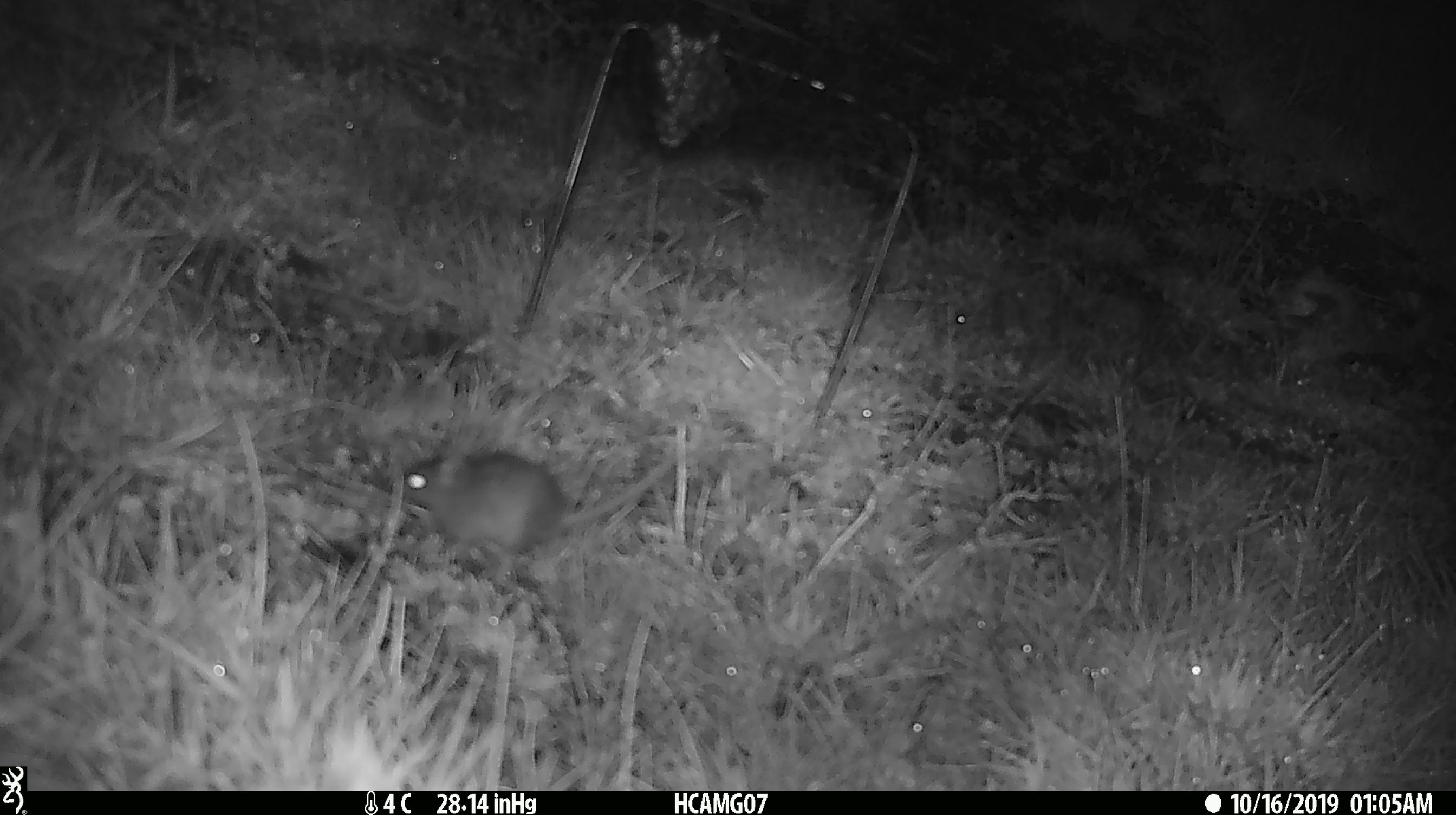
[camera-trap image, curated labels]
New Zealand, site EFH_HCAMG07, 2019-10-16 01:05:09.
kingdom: Animalia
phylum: Chordata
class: Mammalia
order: Rodentia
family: Muridae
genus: Mus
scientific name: Mus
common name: mouse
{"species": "mouse (Mus)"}